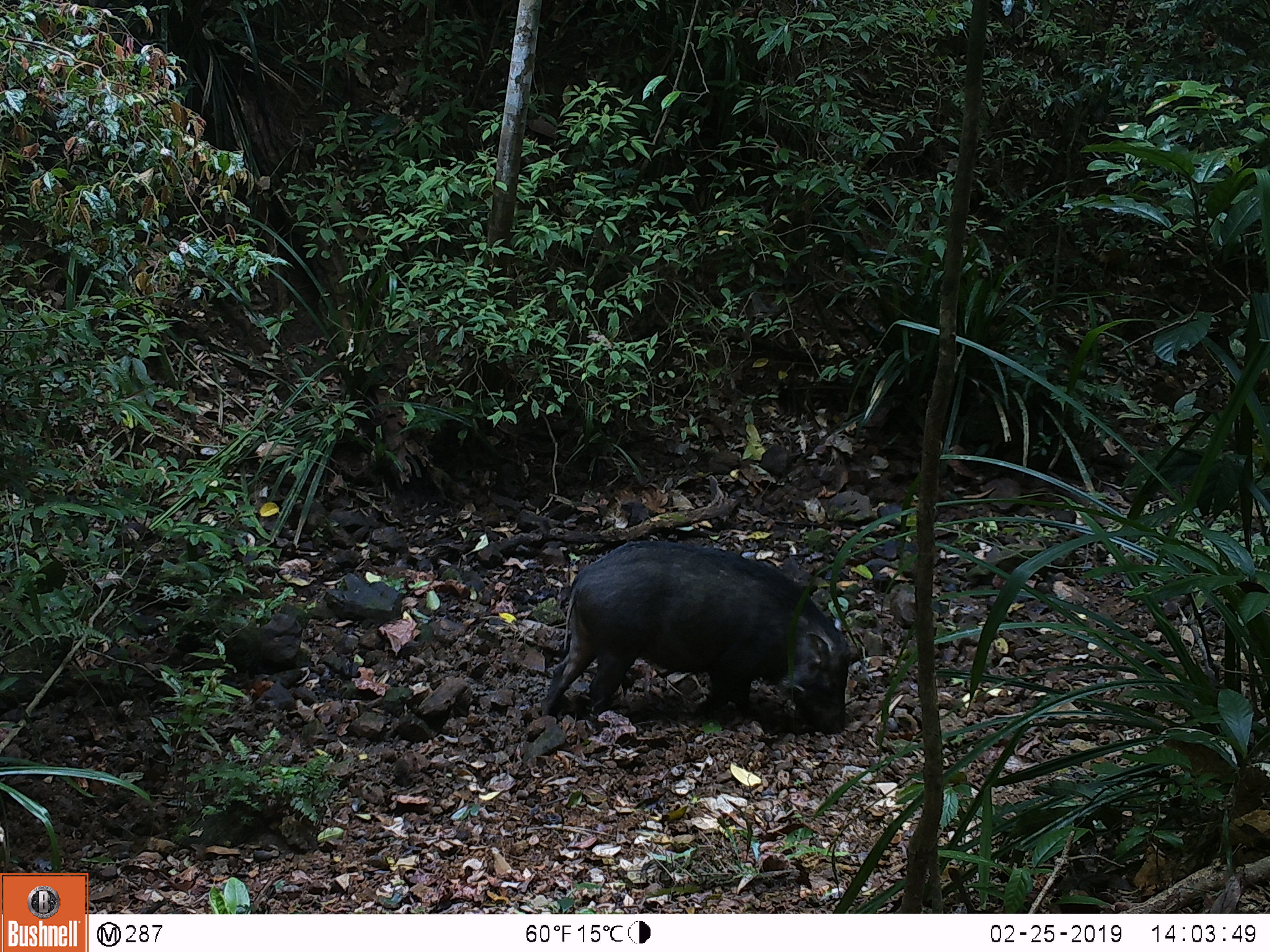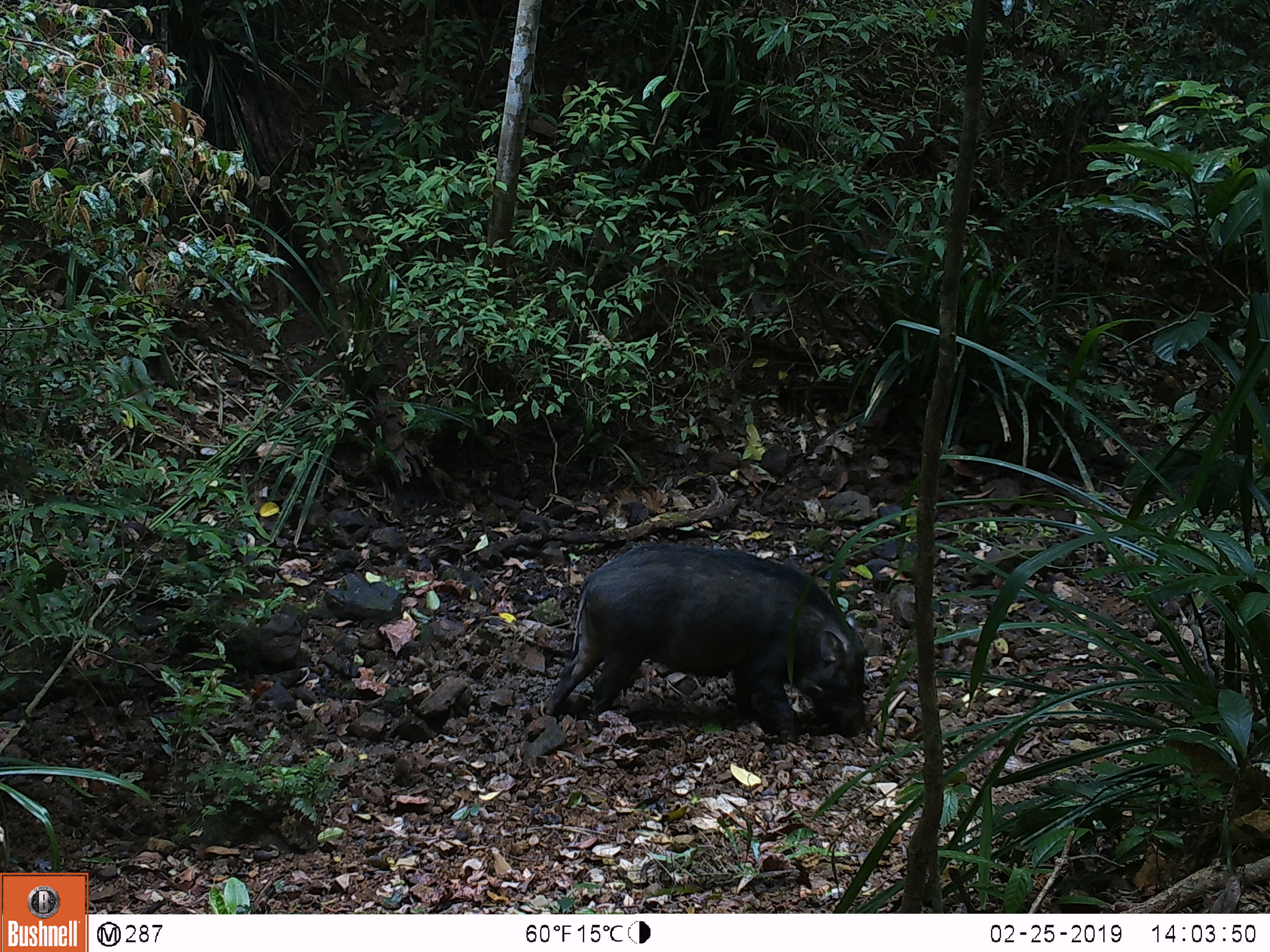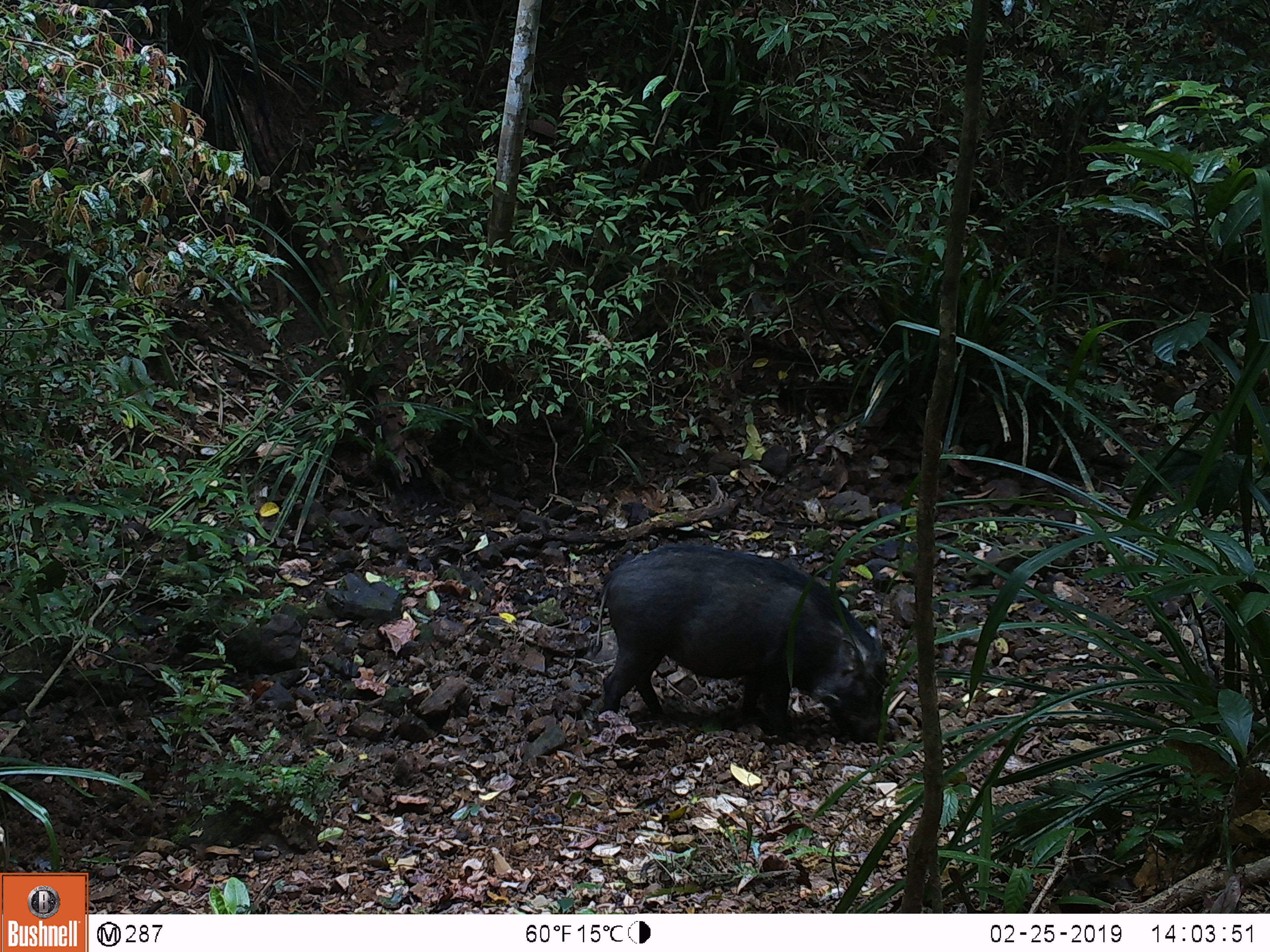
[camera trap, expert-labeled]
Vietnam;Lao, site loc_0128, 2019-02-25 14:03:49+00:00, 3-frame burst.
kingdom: Animalia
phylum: Chordata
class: Mammalia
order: Artiodactyla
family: Suidae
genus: Sus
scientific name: Sus scrofa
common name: eurasian wild pig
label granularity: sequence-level